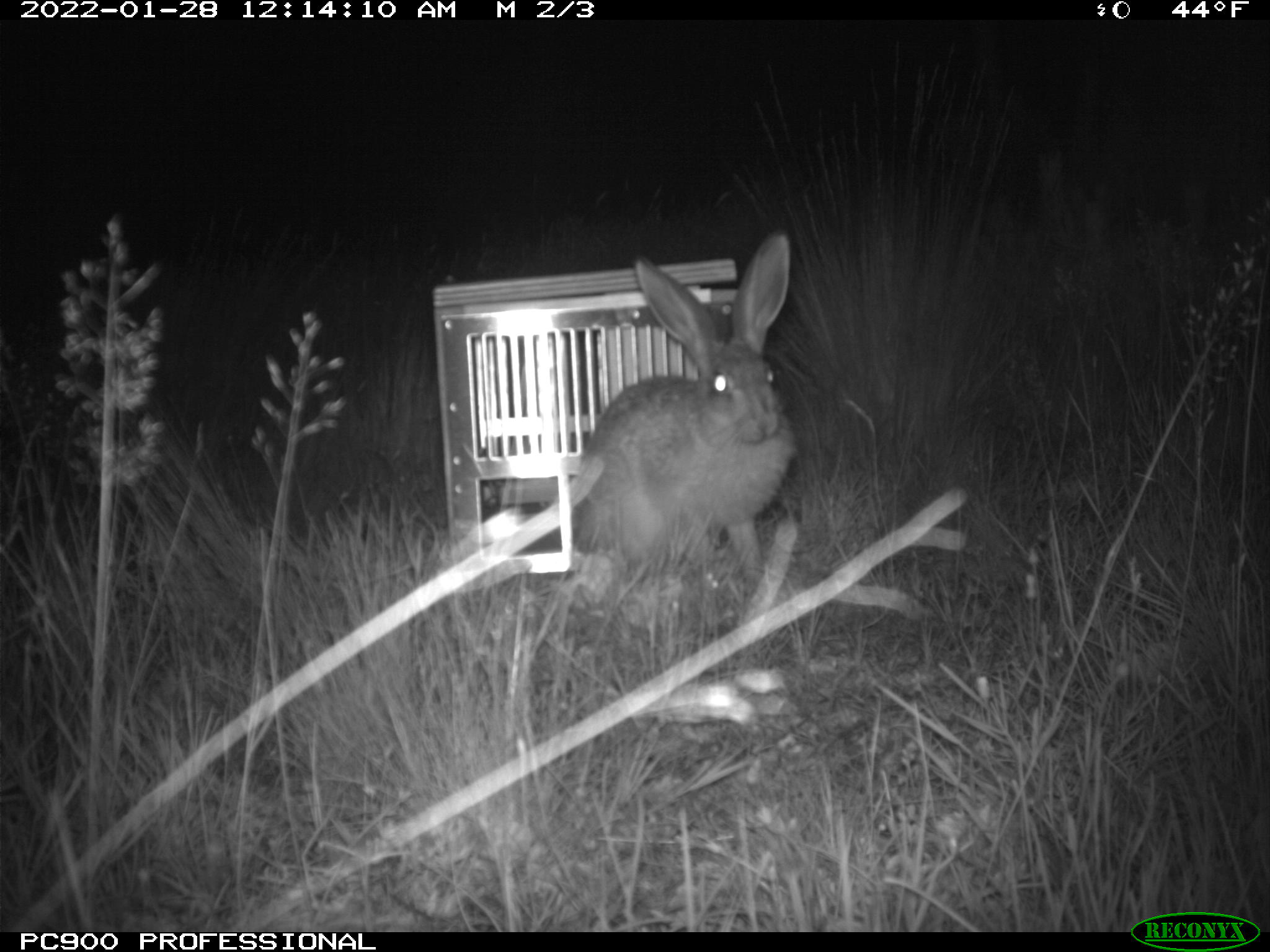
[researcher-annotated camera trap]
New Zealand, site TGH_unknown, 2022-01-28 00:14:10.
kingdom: Animalia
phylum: Chordata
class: Mammalia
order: Lagomorpha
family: Leporidae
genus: Lepus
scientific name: Lepus europaeus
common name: brown hare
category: hare